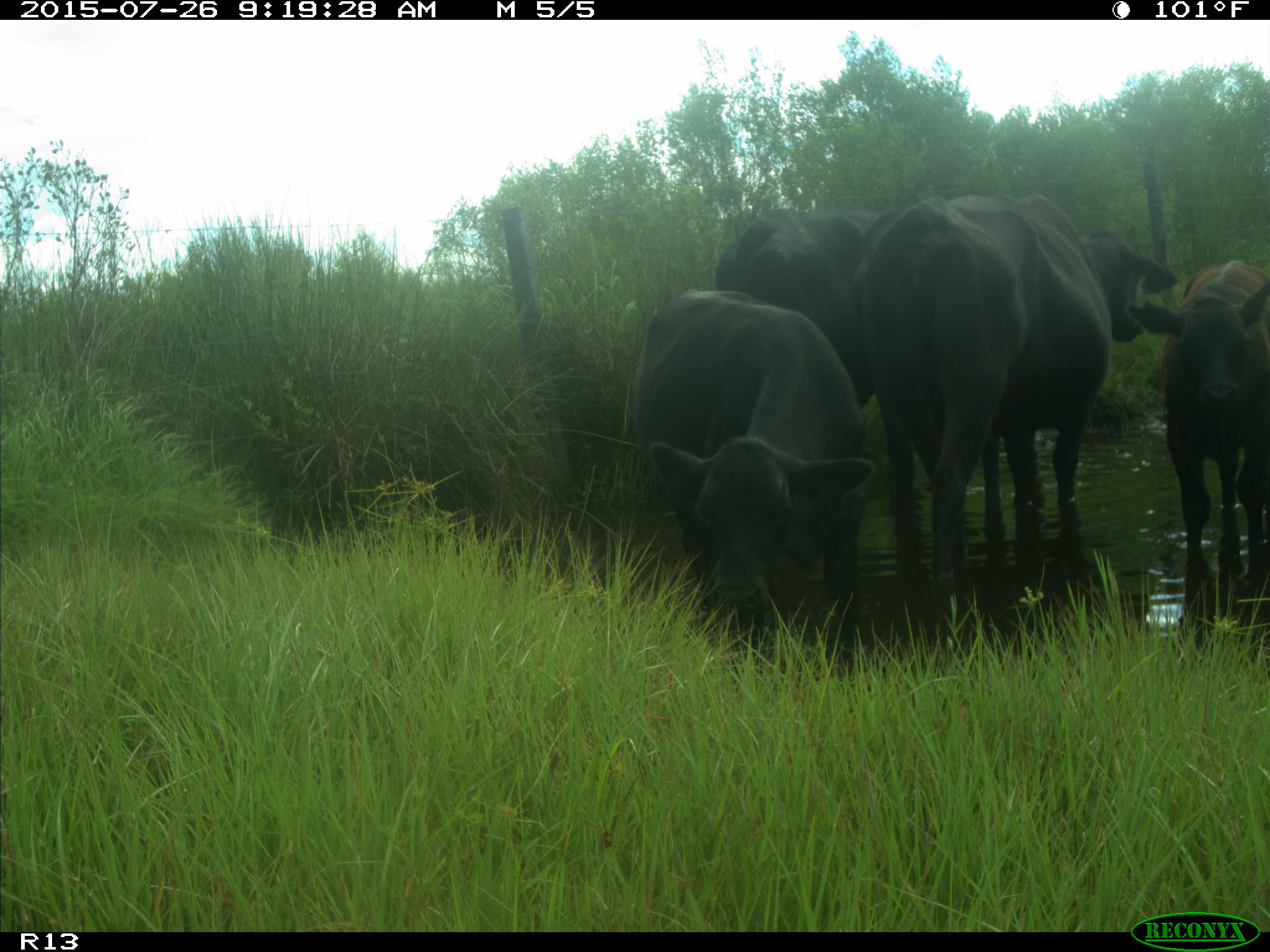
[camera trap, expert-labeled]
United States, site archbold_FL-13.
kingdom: Animalia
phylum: Chordata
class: Mammalia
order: Artiodactyla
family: Bovidae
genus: Bos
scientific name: Bos taurus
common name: domestic cow